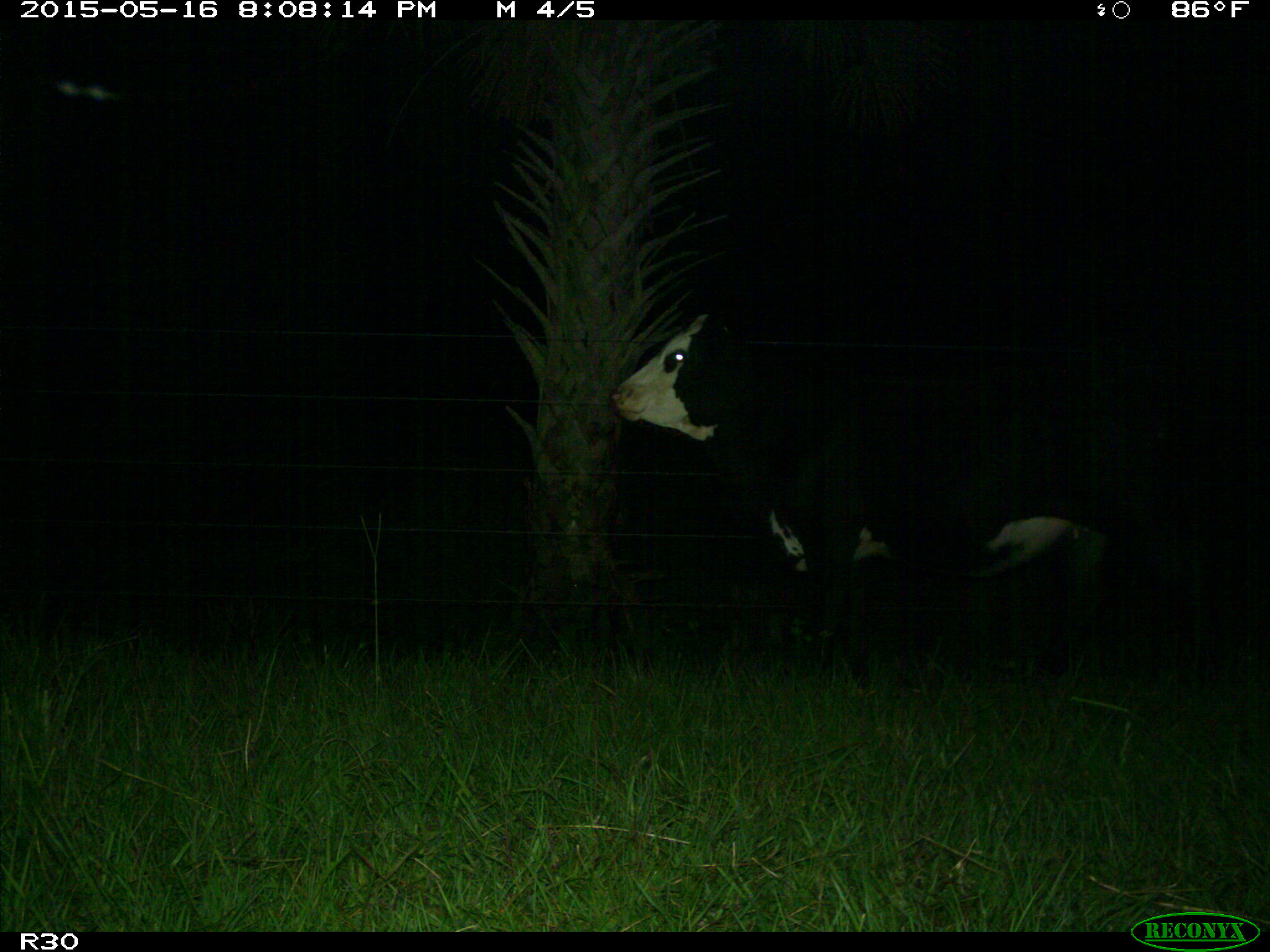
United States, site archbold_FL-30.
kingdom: Animalia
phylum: Chordata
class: Mammalia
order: Artiodactyla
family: Bovidae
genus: Bos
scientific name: Bos taurus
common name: domestic cow